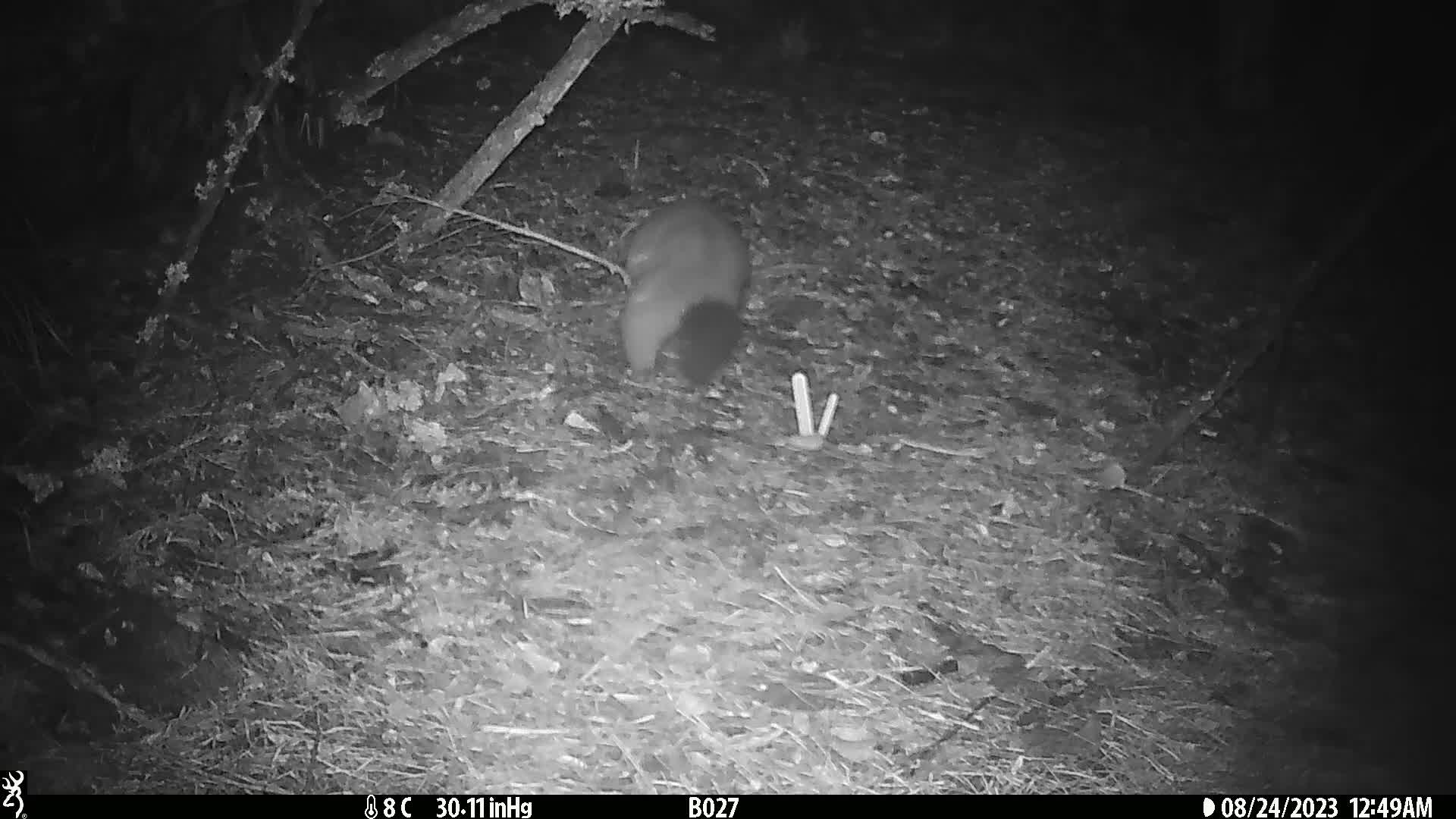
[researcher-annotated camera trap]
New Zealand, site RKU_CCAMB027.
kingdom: Animalia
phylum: Chordata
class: Mammalia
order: Diprotodontia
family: Phalangeridae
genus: Trichosurus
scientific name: Trichosurus vulpecula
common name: common brushtail possum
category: possum